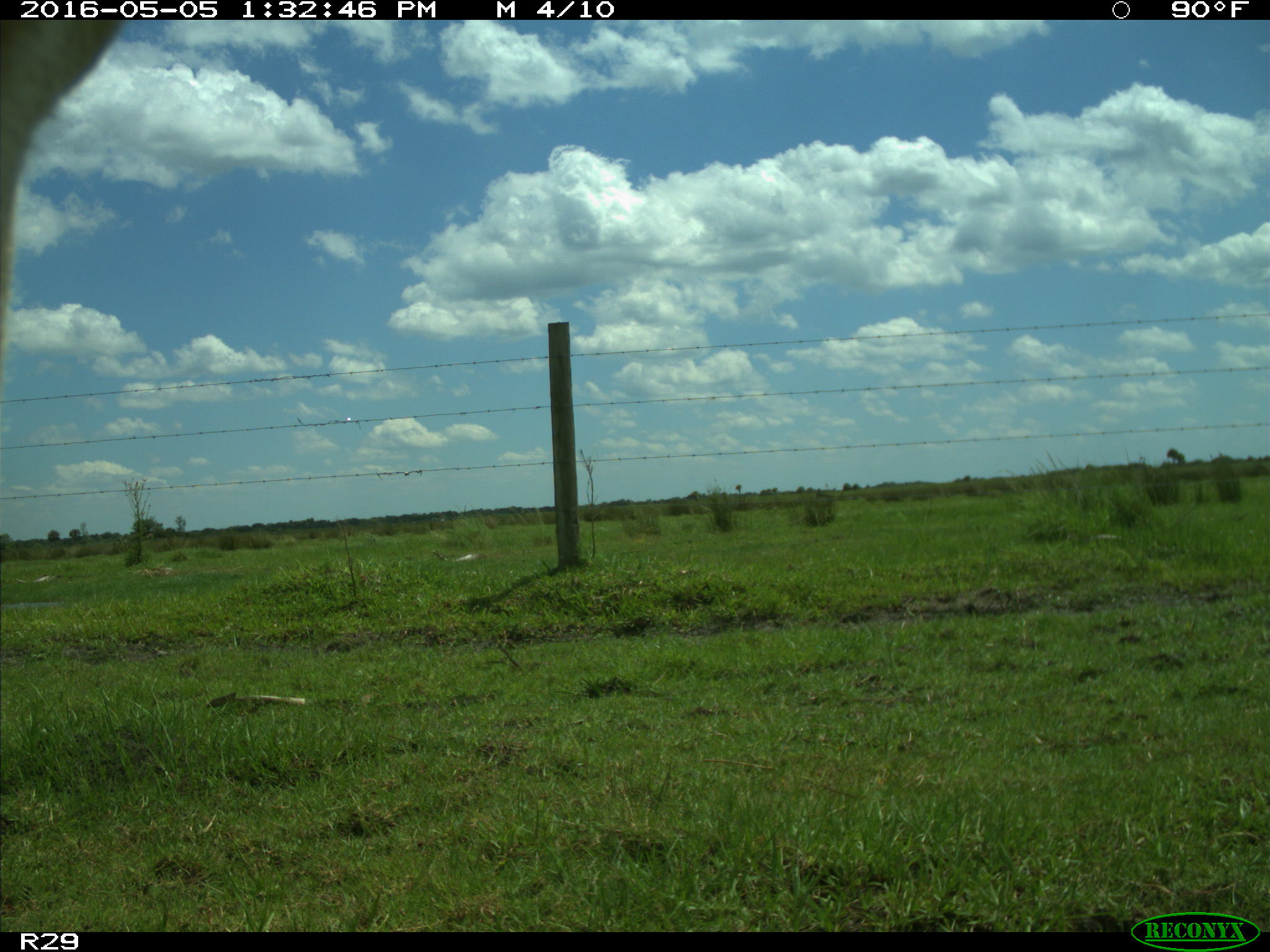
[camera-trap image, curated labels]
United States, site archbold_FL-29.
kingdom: Animalia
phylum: Chordata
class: Mammalia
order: Artiodactyla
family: Bovidae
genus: Bos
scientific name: Bos taurus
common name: domestic cow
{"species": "Bos taurus (domestic cow)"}